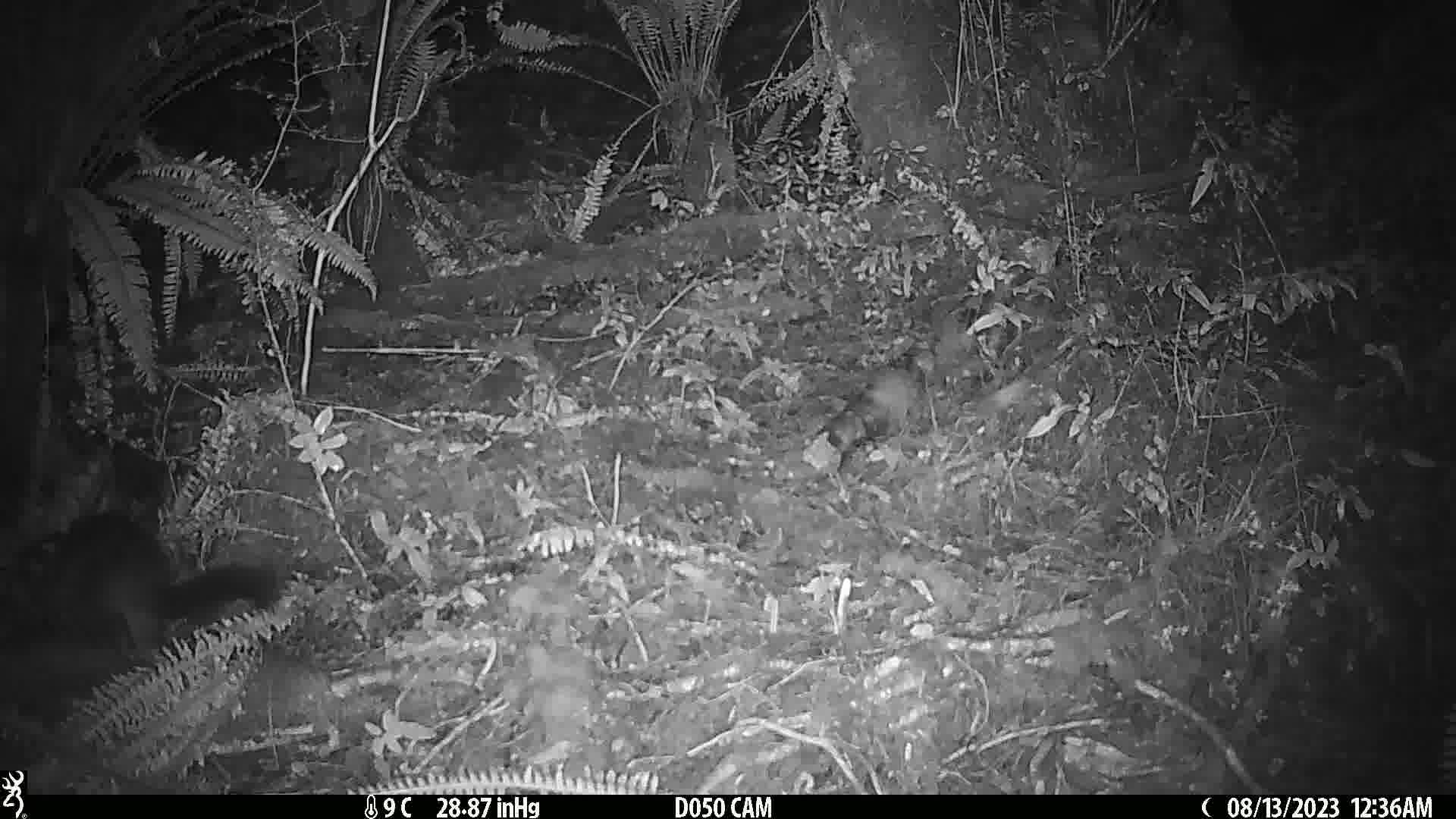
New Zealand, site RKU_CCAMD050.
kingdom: Animalia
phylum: Chordata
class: Mammalia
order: Diprotodontia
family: Phalangeridae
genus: Trichosurus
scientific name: Trichosurus vulpecula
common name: common brushtail possum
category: possum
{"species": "possum (common brushtail possum) (Trichosurus vulpecula)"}